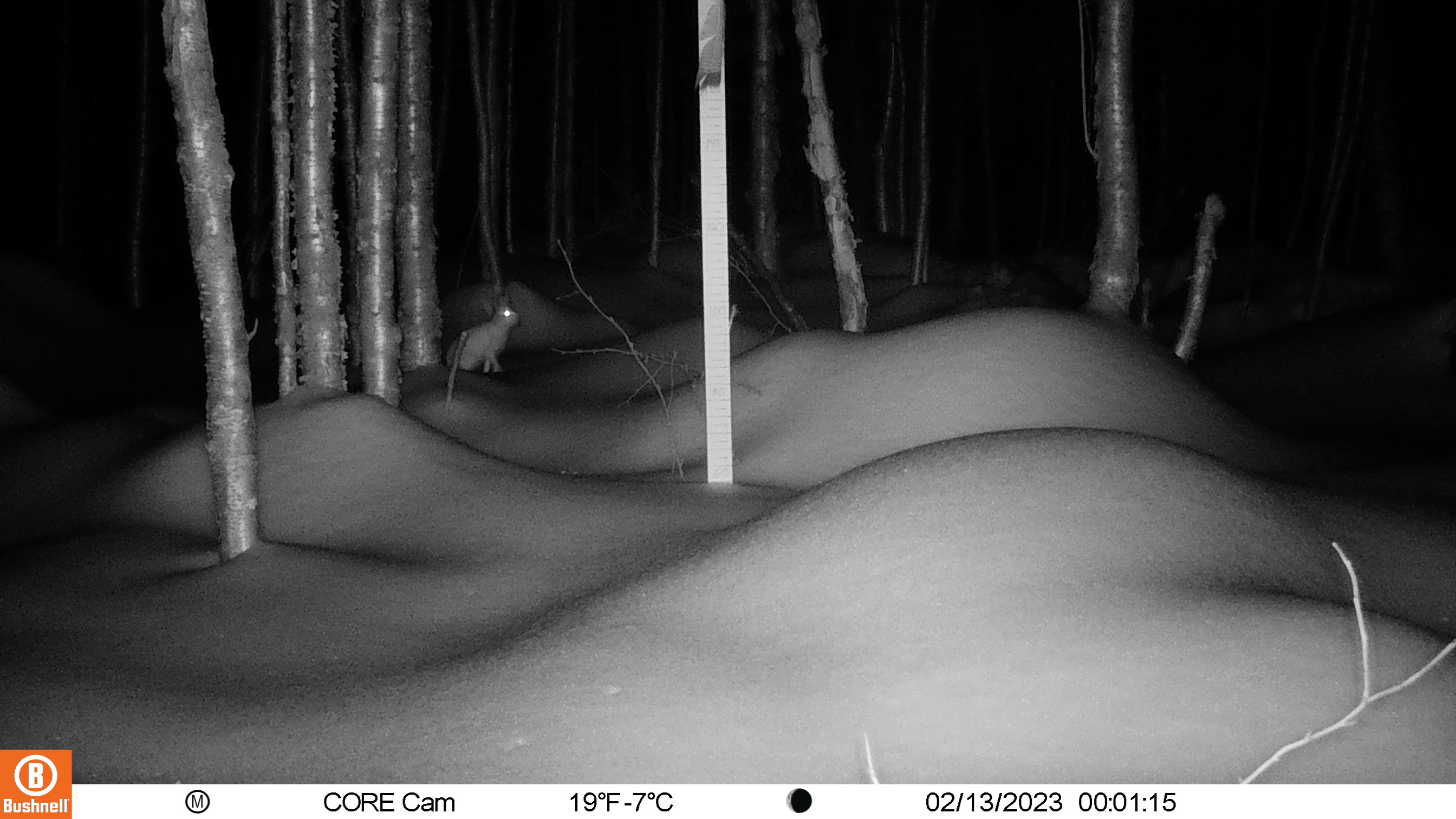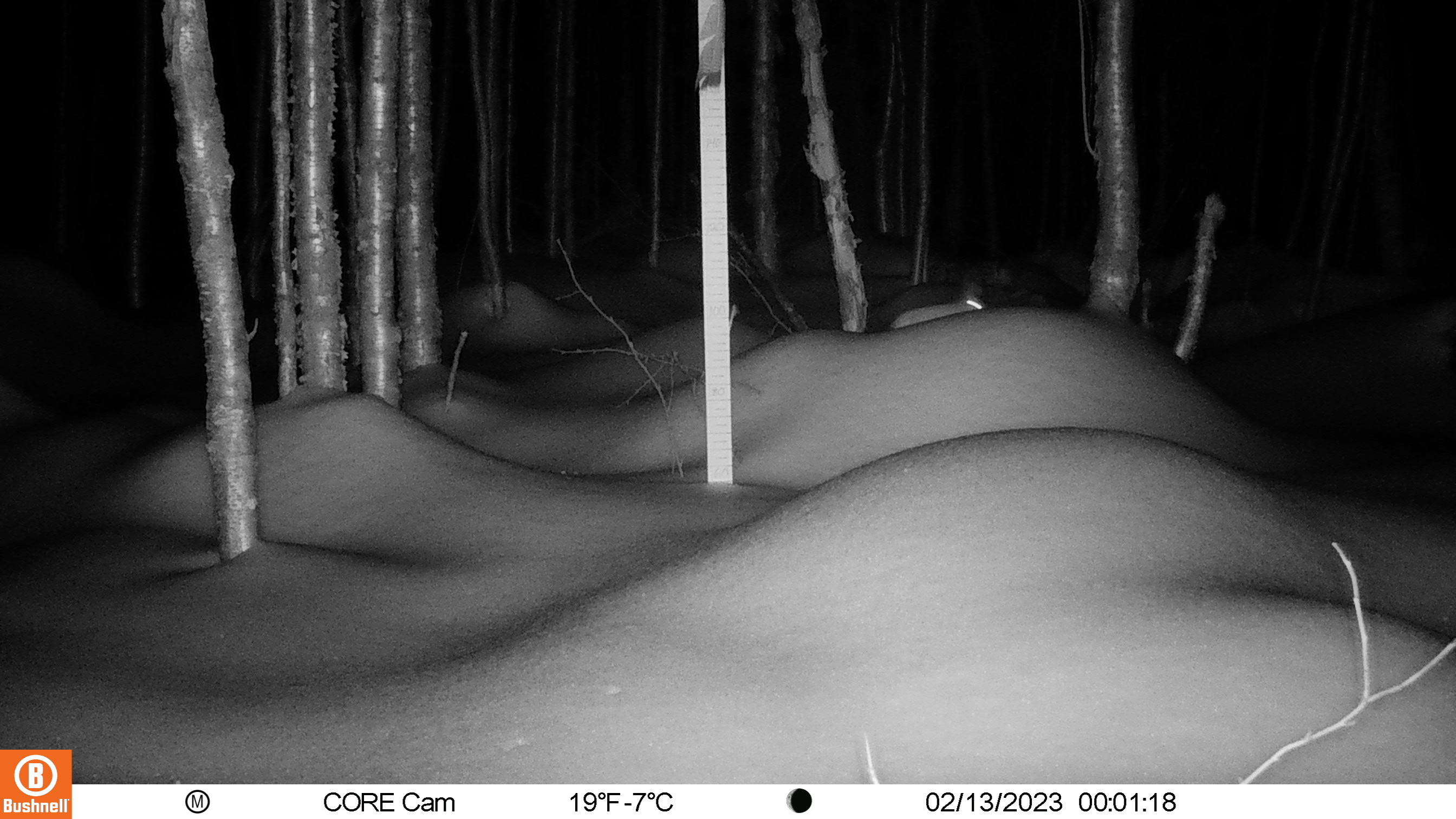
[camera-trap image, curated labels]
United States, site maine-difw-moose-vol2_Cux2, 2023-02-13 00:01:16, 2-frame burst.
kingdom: Animalia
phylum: Chordata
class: Mammalia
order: Lagomorpha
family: Leporidae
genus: Lepus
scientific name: Lepus americanus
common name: snowshoe hare